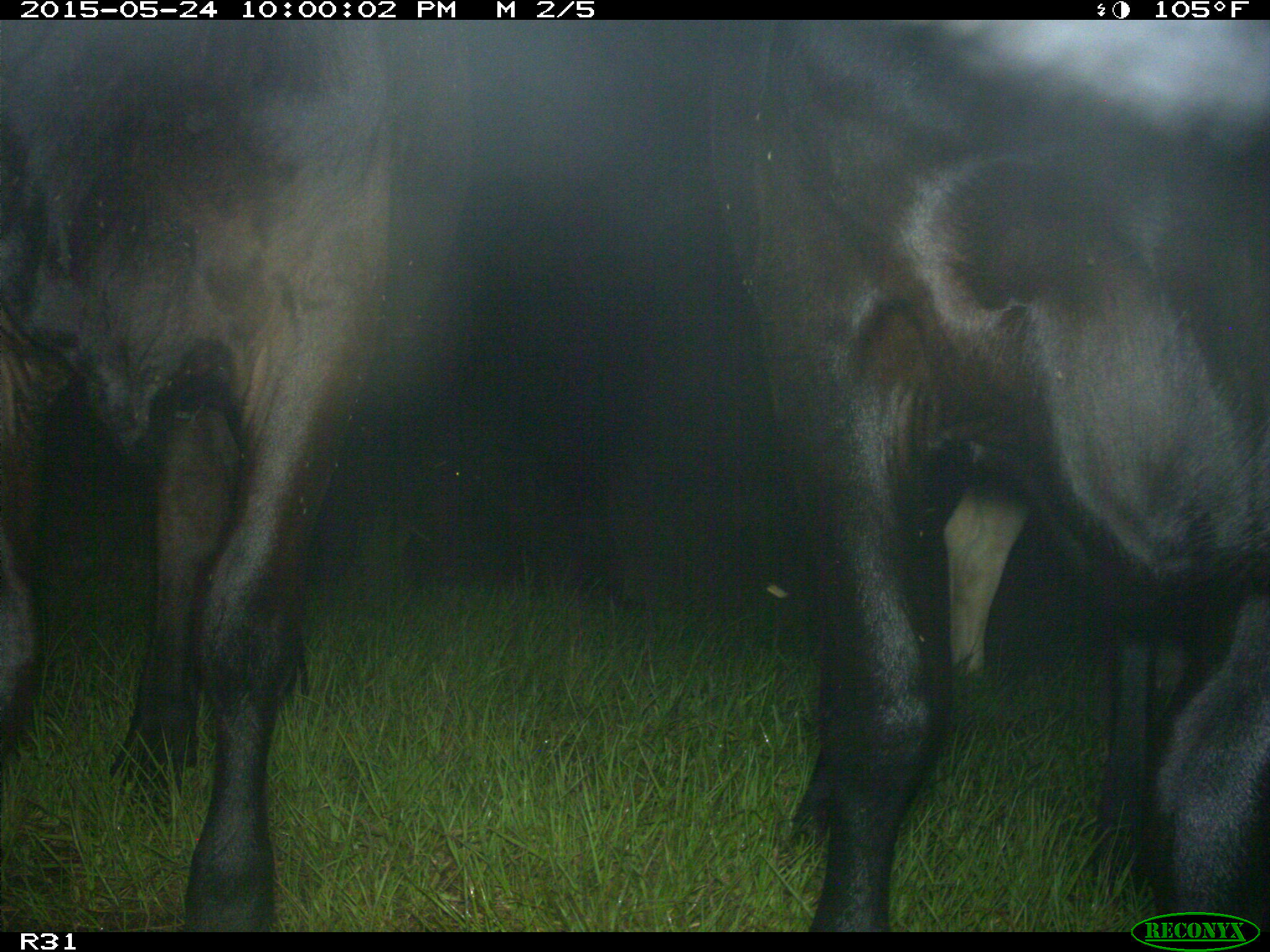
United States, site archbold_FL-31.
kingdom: Animalia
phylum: Chordata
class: Mammalia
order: Artiodactyla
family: Bovidae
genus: Bos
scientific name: Bos taurus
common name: domestic cow